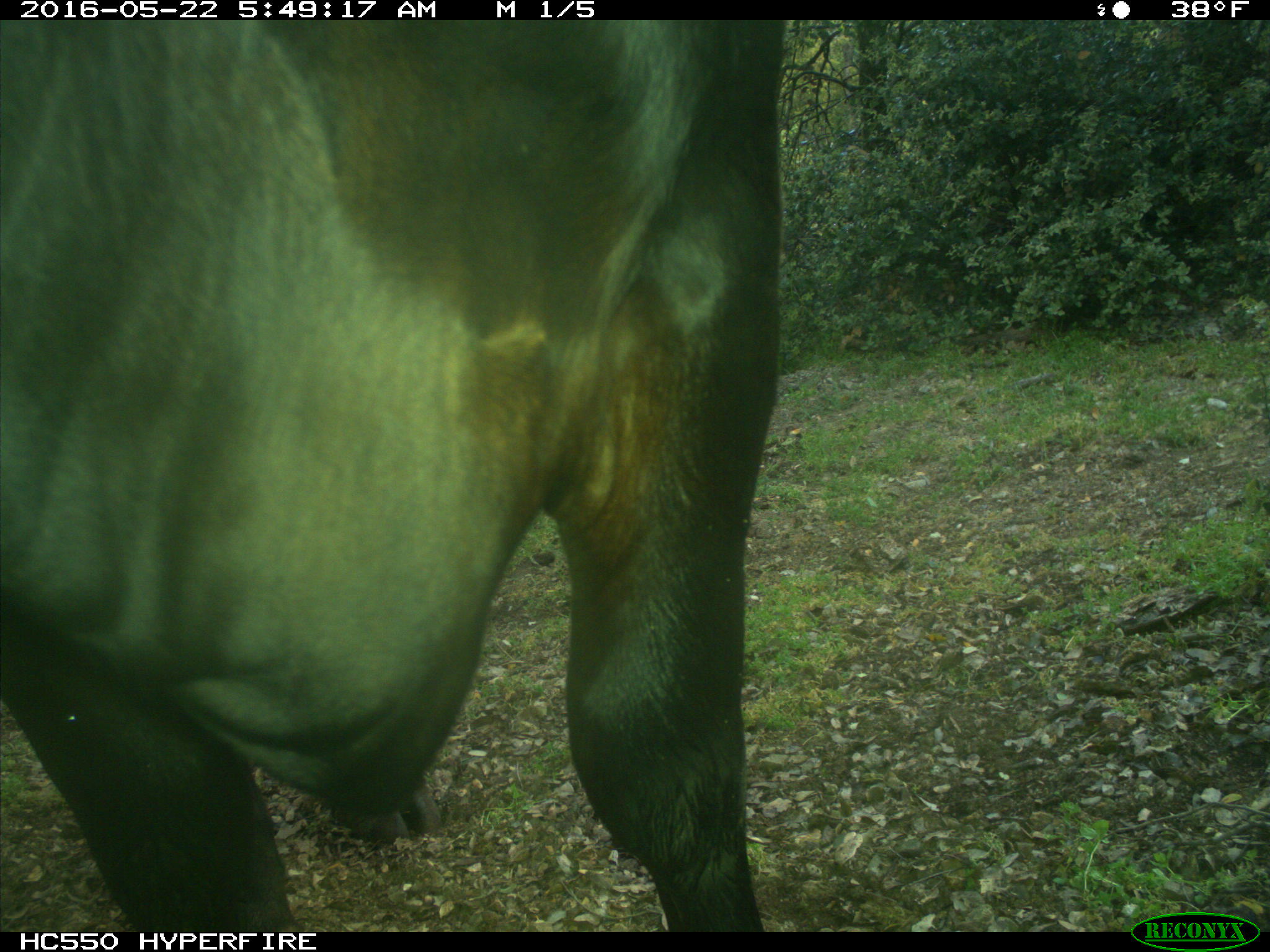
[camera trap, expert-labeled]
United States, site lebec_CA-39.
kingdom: Animalia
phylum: Chordata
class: Mammalia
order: Artiodactyla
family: Bovidae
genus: Bos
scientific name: Bos taurus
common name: domestic cow